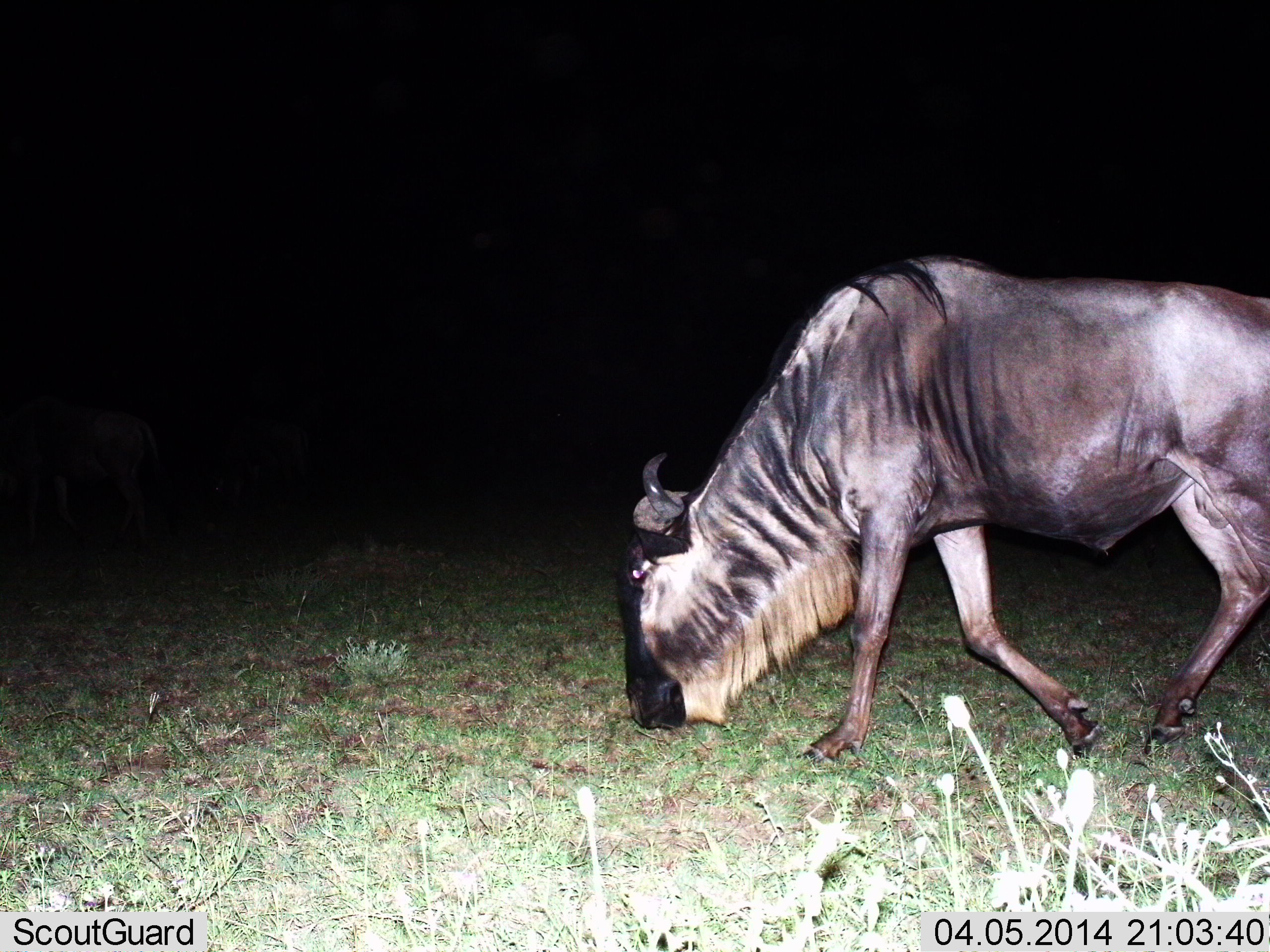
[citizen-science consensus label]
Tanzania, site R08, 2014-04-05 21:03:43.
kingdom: Animalia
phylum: Chordata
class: Mammalia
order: Artiodactyla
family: Bovidae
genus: Connochaetes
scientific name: Connochaetes taurinus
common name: blue wildebeest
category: wildebeest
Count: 1.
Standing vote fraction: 12%.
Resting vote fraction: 0%.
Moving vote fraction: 46%.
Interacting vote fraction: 0%.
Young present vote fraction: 0%.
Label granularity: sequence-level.